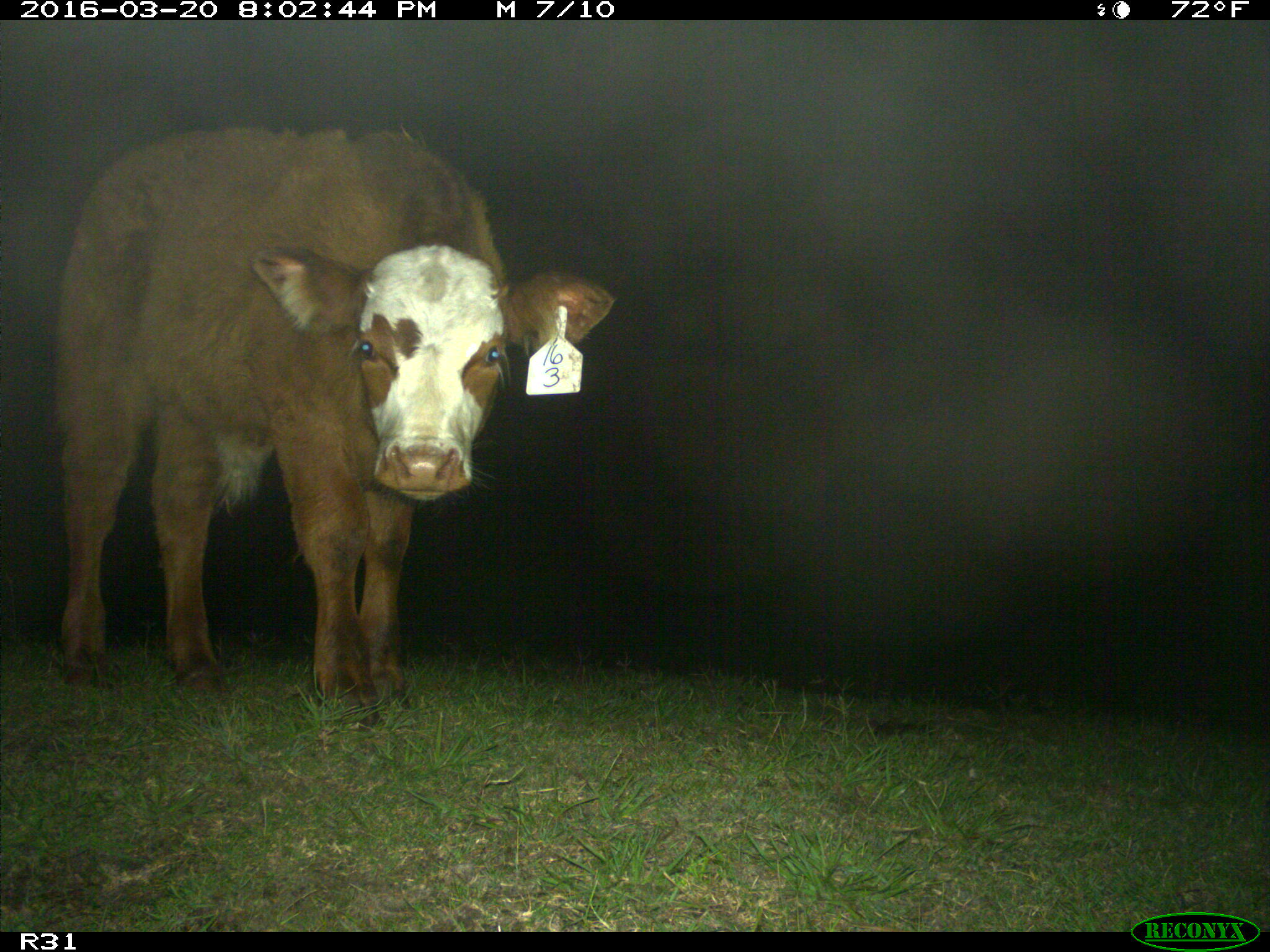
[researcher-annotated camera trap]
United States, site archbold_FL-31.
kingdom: Animalia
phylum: Chordata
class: Mammalia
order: Artiodactyla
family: Bovidae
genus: Bos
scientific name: Bos taurus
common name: domestic cow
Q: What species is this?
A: Bos taurus (domestic cow).